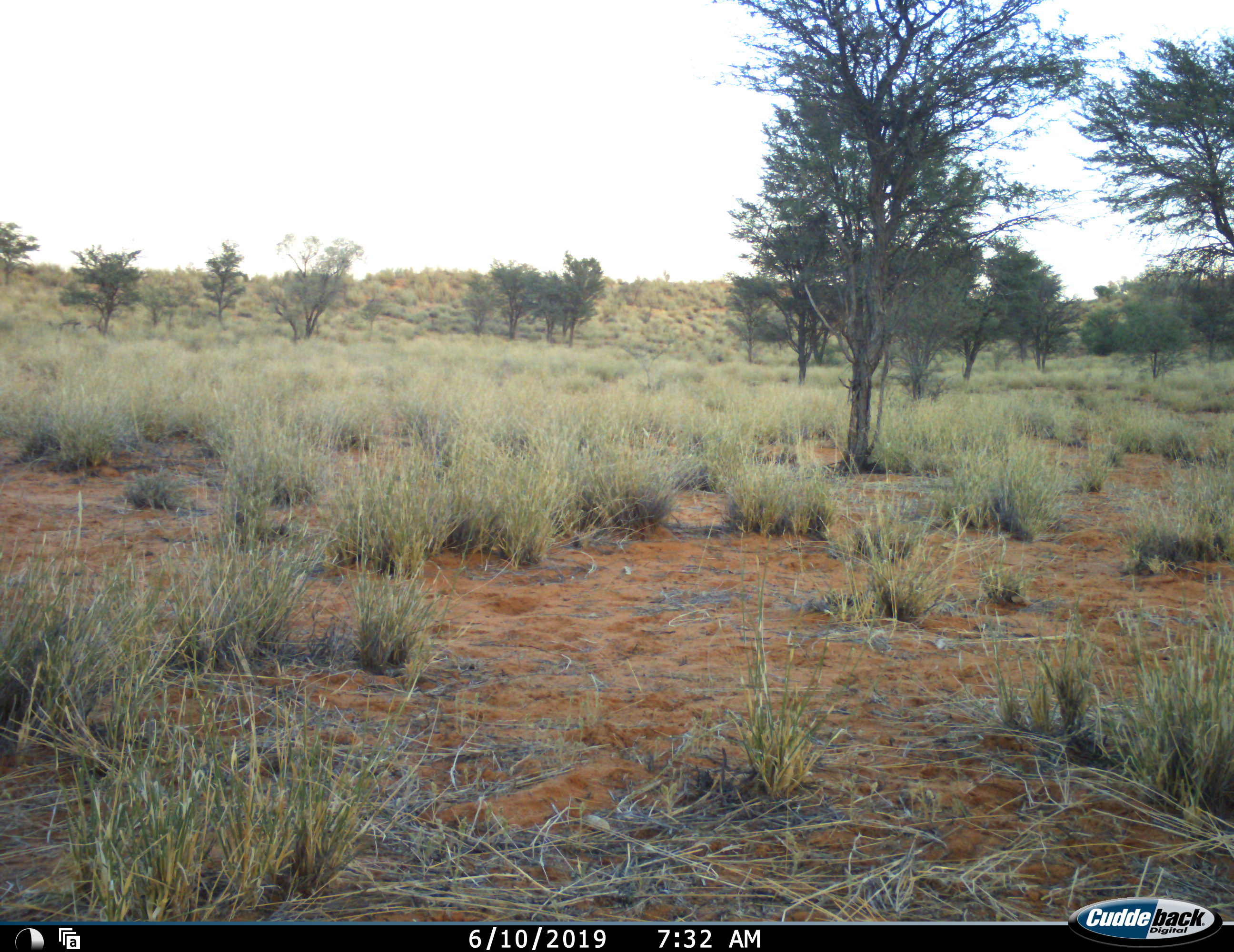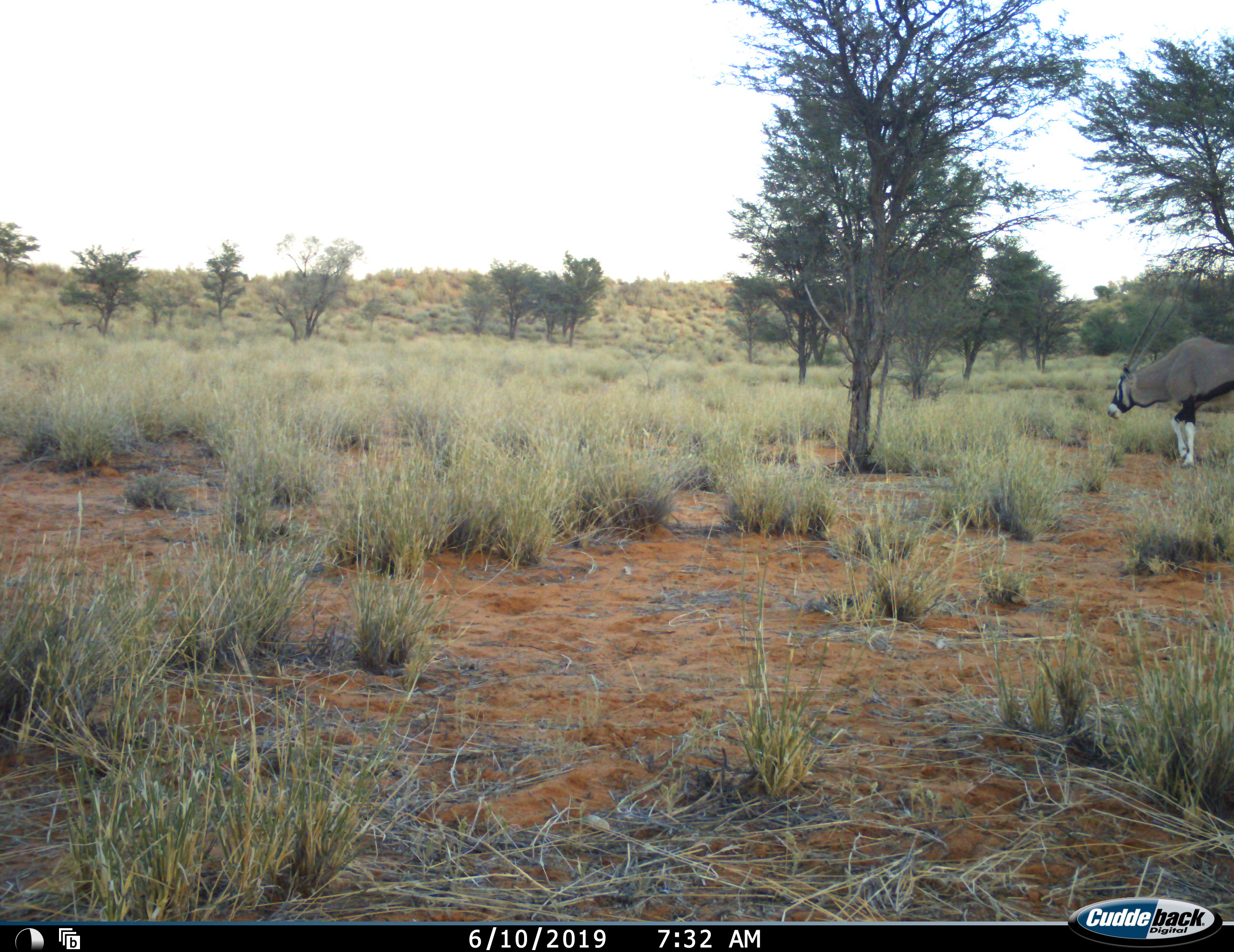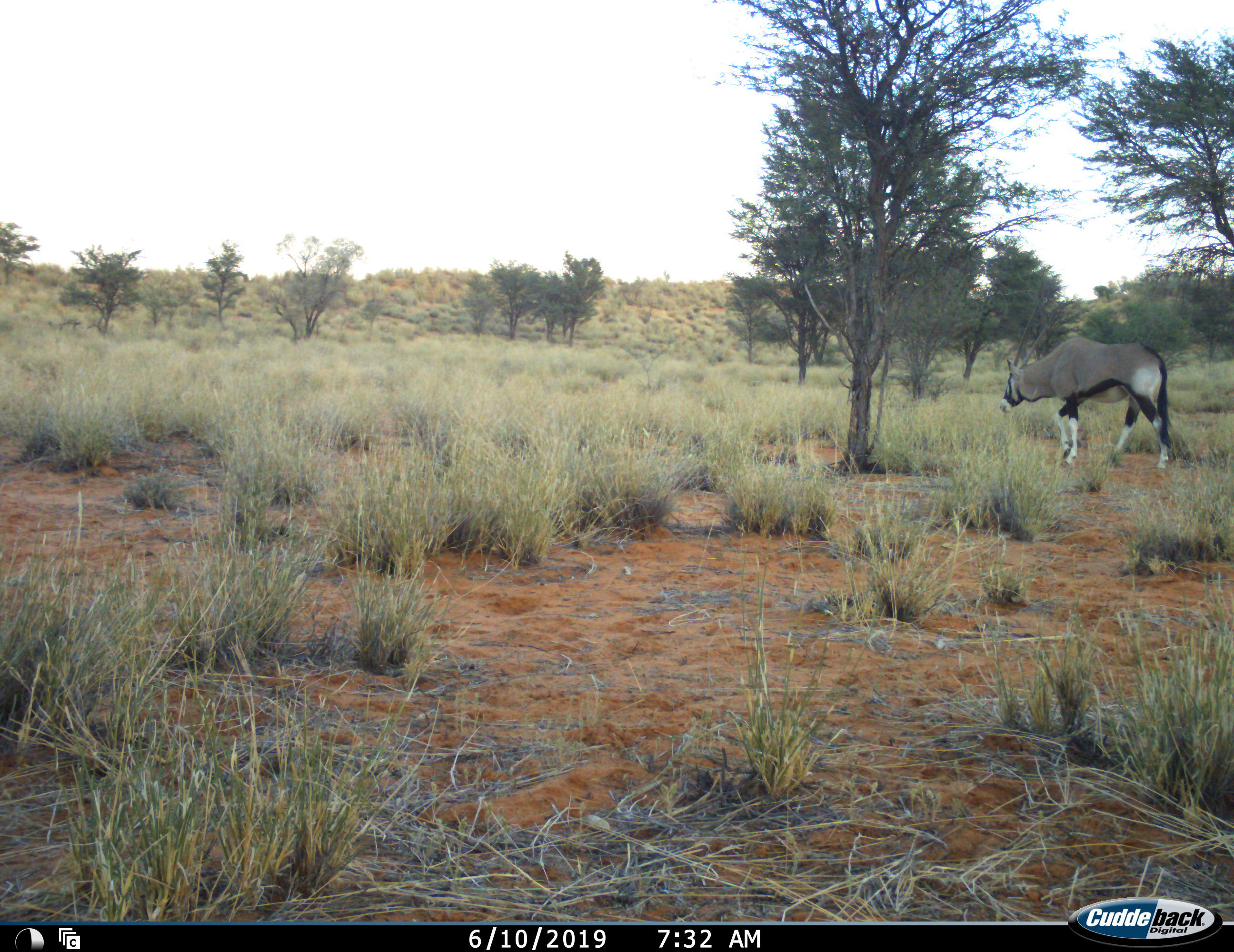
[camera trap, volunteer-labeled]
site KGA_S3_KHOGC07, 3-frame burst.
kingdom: Animalia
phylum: Chordata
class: Mammalia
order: Artiodactyla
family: Bovidae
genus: Oryx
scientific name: Oryx gazella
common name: gemsbok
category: oryx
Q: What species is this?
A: Oryx (gemsbok) (Oryx gazella).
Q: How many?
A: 1.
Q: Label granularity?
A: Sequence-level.